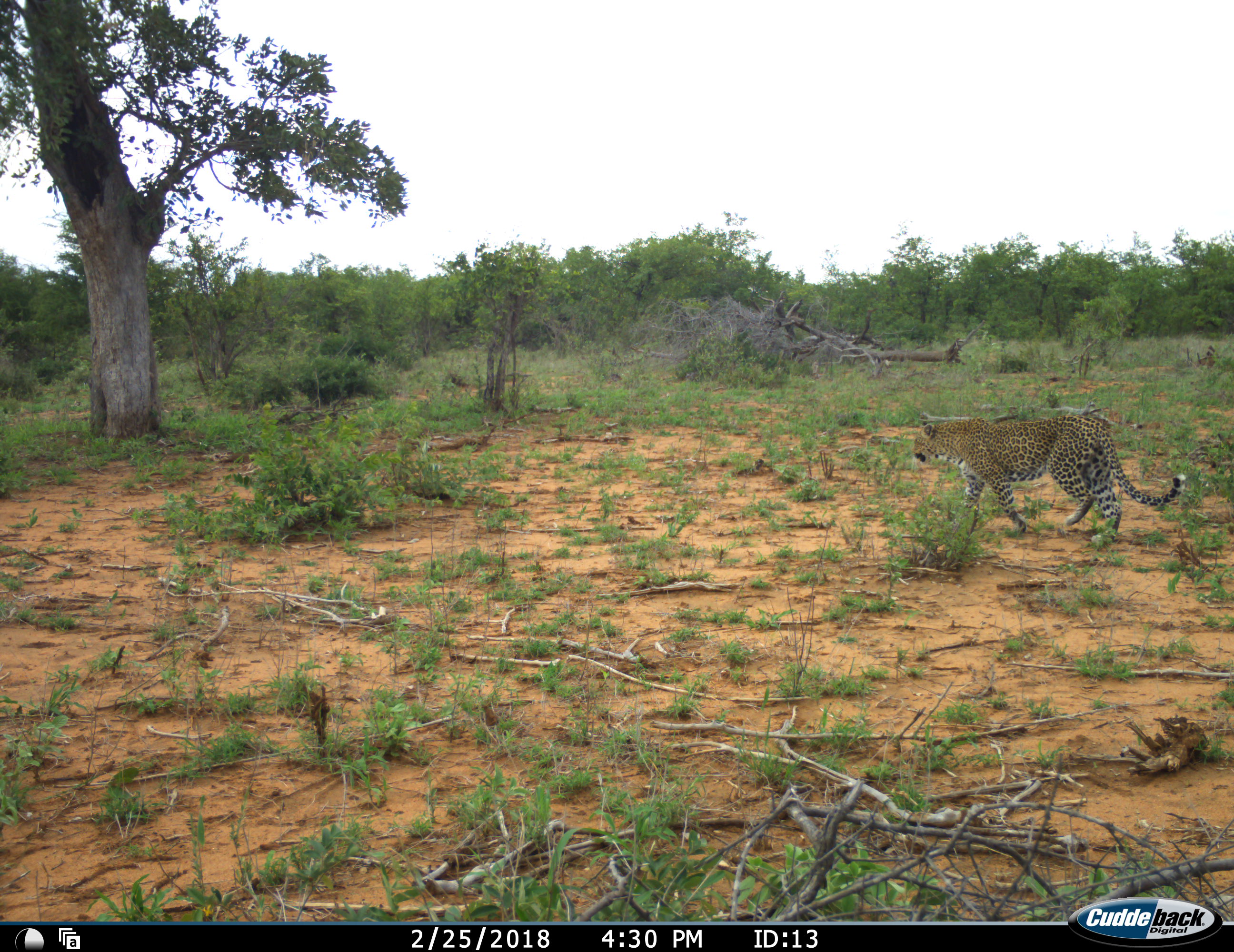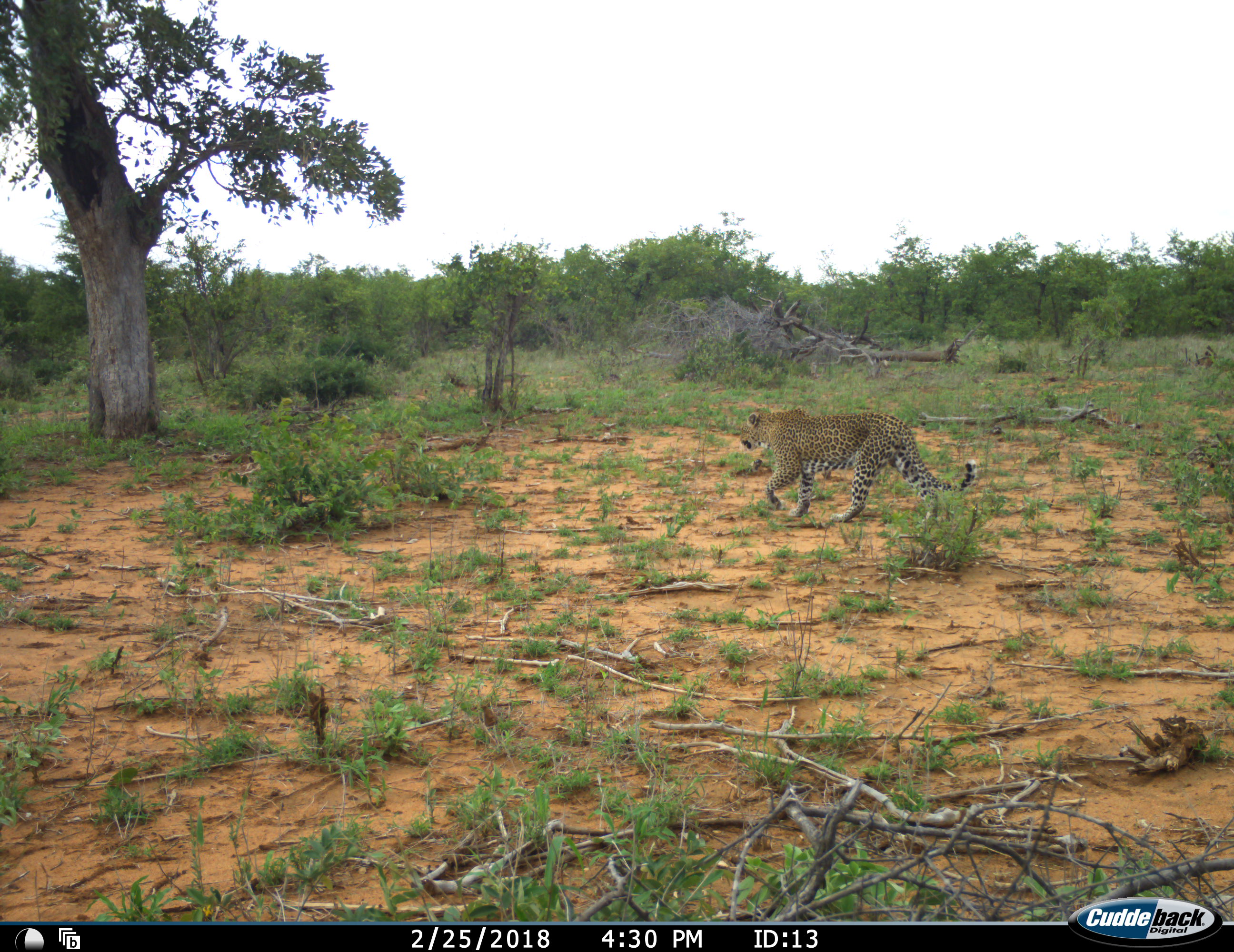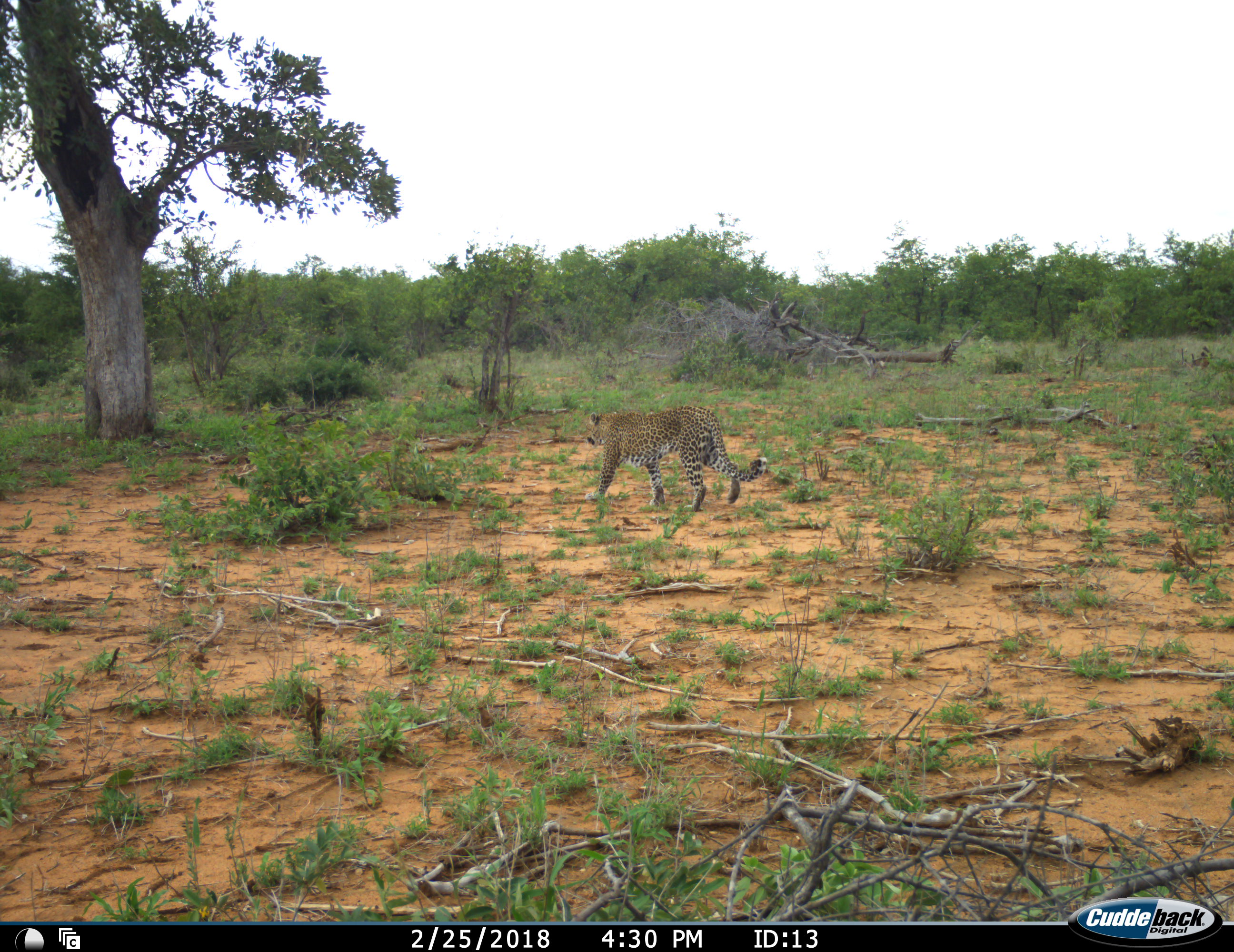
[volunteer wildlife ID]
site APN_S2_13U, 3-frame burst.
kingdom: Animalia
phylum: Chordata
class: Mammalia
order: Carnivora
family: Felidae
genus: Panthera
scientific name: Panthera pardus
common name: leopard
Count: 1.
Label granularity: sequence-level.